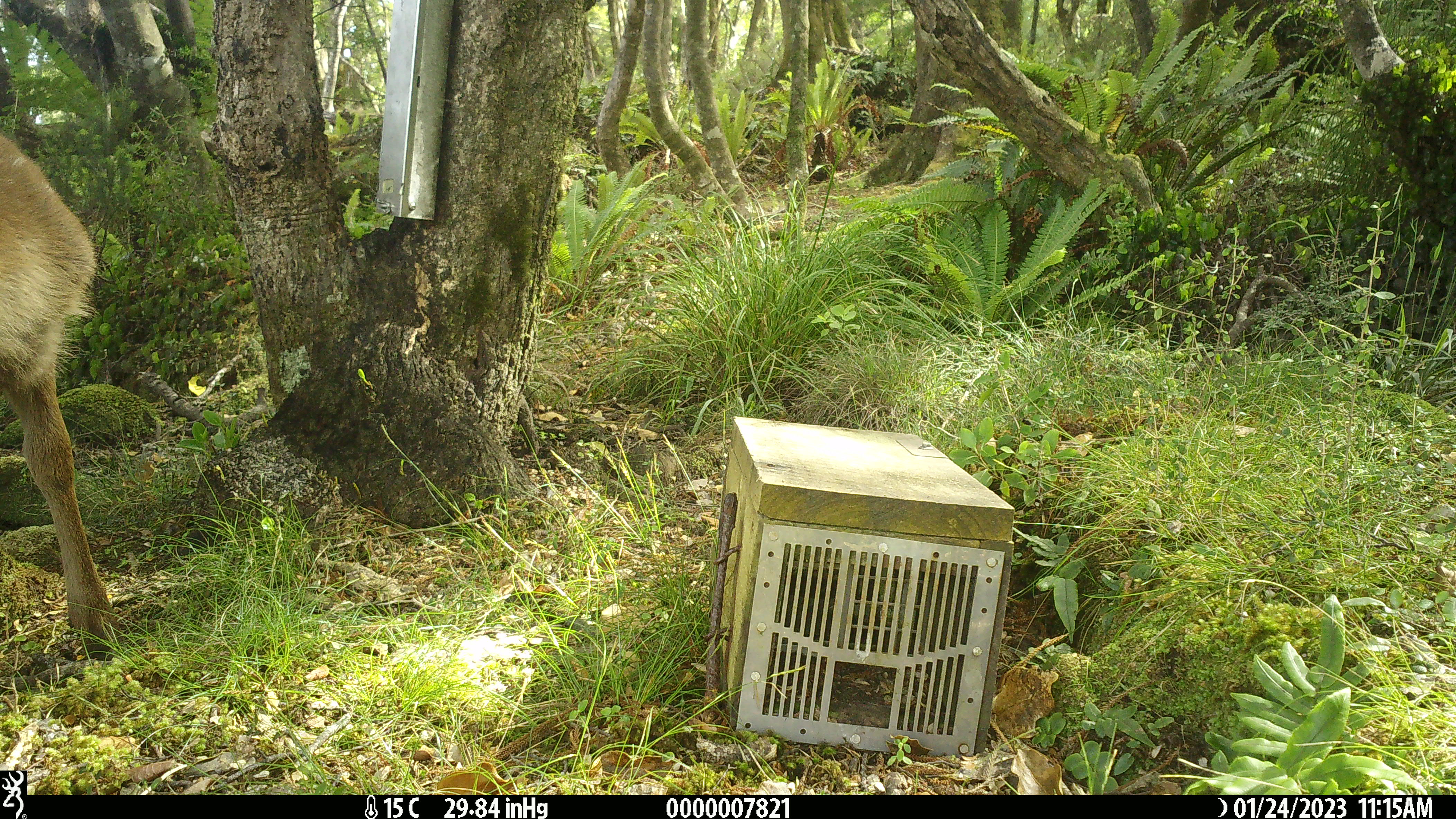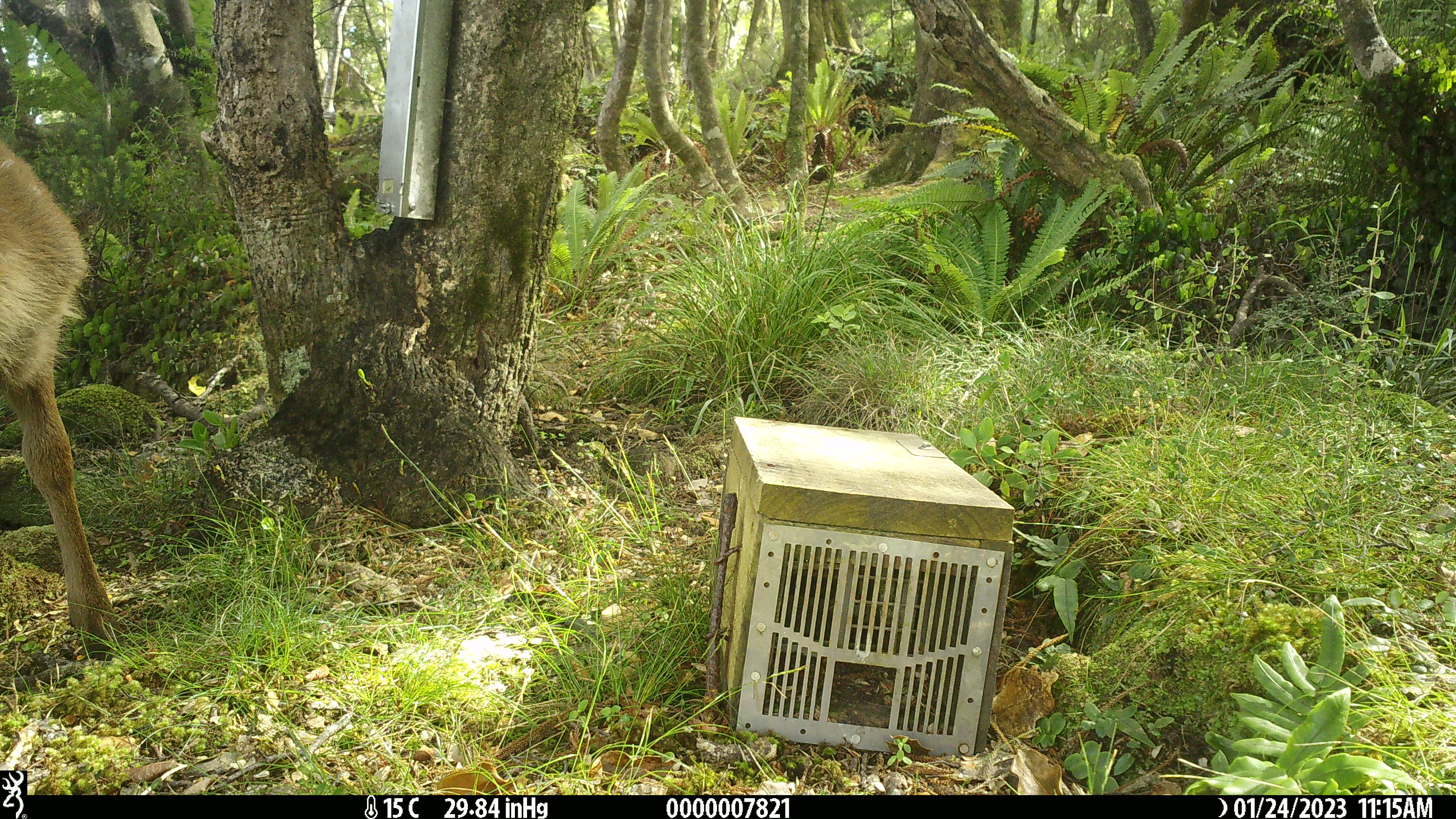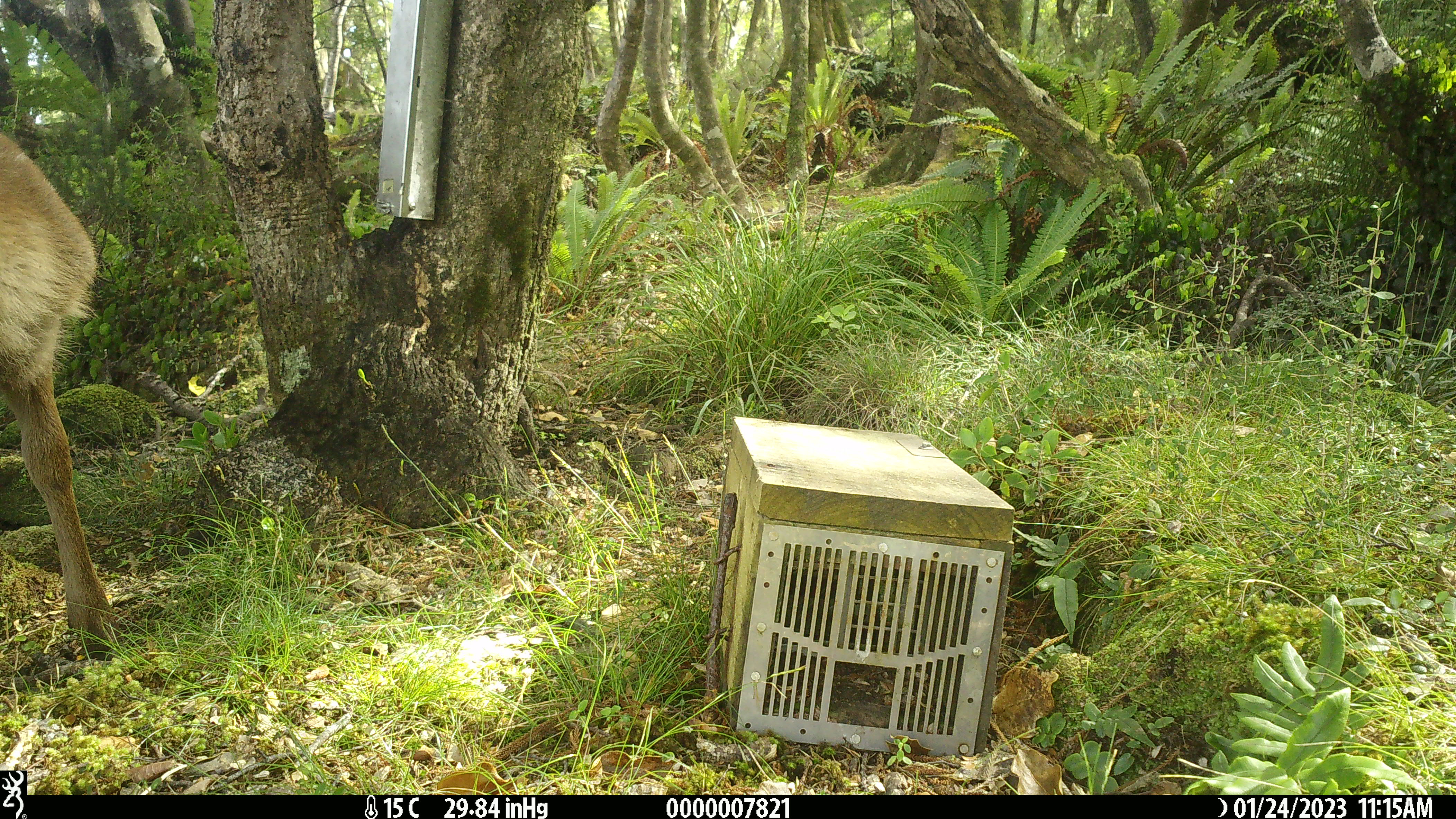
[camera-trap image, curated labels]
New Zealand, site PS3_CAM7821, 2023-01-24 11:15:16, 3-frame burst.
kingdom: Animalia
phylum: Chordata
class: Mammalia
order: Artiodactyla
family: Cervidae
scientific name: Cervidae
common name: deer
Deer (Cervidae).